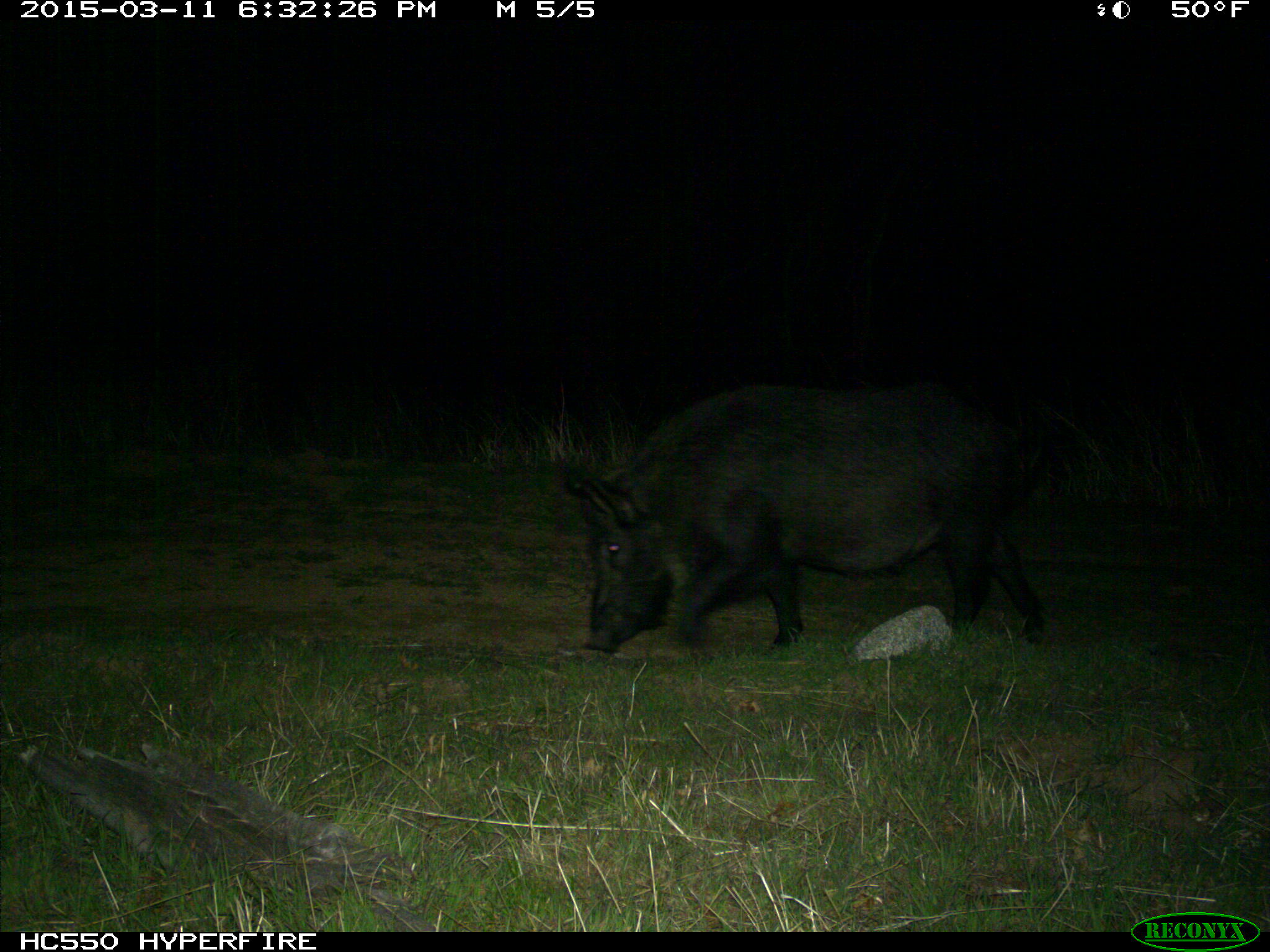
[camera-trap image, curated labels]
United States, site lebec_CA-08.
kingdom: Animalia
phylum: Chordata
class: Mammalia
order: Artiodactyla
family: Suidae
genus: Sus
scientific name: Sus scrofa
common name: wild boar